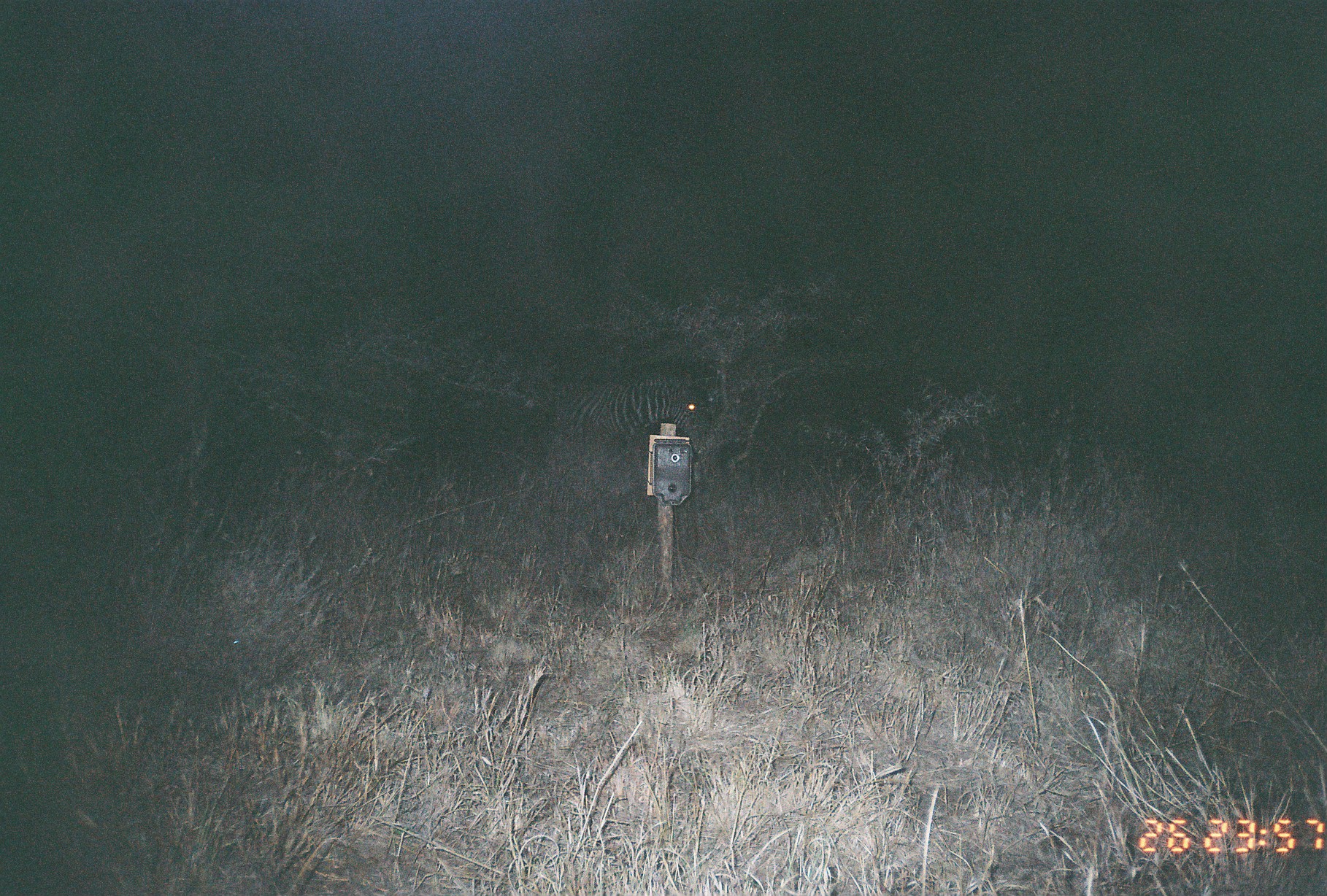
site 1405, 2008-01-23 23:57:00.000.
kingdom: Animalia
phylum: Chordata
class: Mammalia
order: Perissodactyla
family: Equidae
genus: Equus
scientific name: Equus quagga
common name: plains zebra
Equus quagga (plains zebra), count 1.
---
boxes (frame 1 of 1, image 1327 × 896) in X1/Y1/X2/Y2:
equus quagga: 551/378/714/480